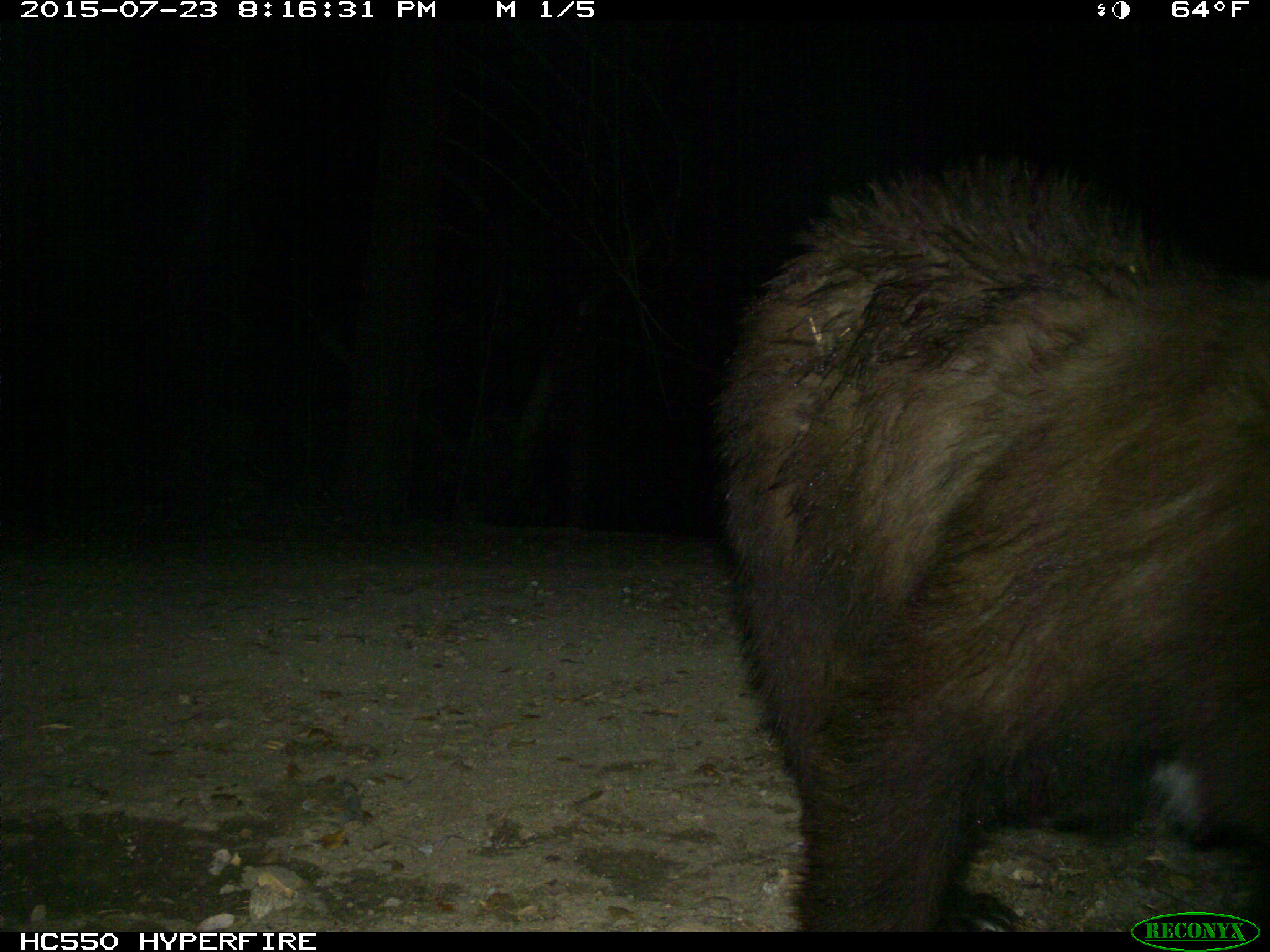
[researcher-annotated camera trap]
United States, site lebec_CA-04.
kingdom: Animalia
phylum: Chordata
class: Mammalia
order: Carnivora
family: Ursidae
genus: Ursus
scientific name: Ursus americanus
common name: american black bear